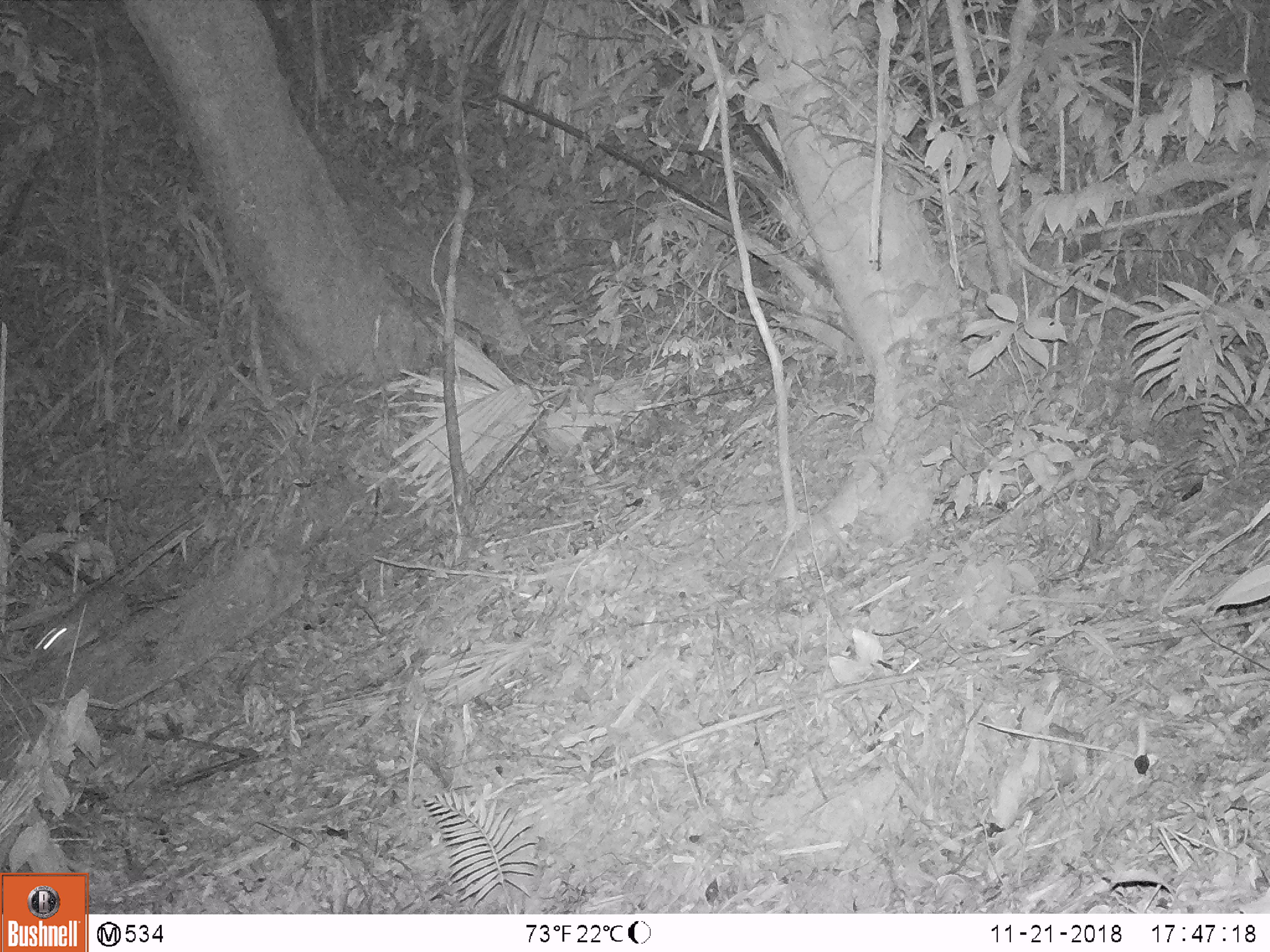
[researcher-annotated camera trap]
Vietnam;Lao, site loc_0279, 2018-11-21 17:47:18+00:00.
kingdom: Animalia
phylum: Chordata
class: Mammalia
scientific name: Mammalia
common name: mammal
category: unidentified small mammal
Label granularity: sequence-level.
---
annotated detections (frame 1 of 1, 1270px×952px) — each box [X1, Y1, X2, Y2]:
unidentified small mammal: [32, 574, 131, 657]